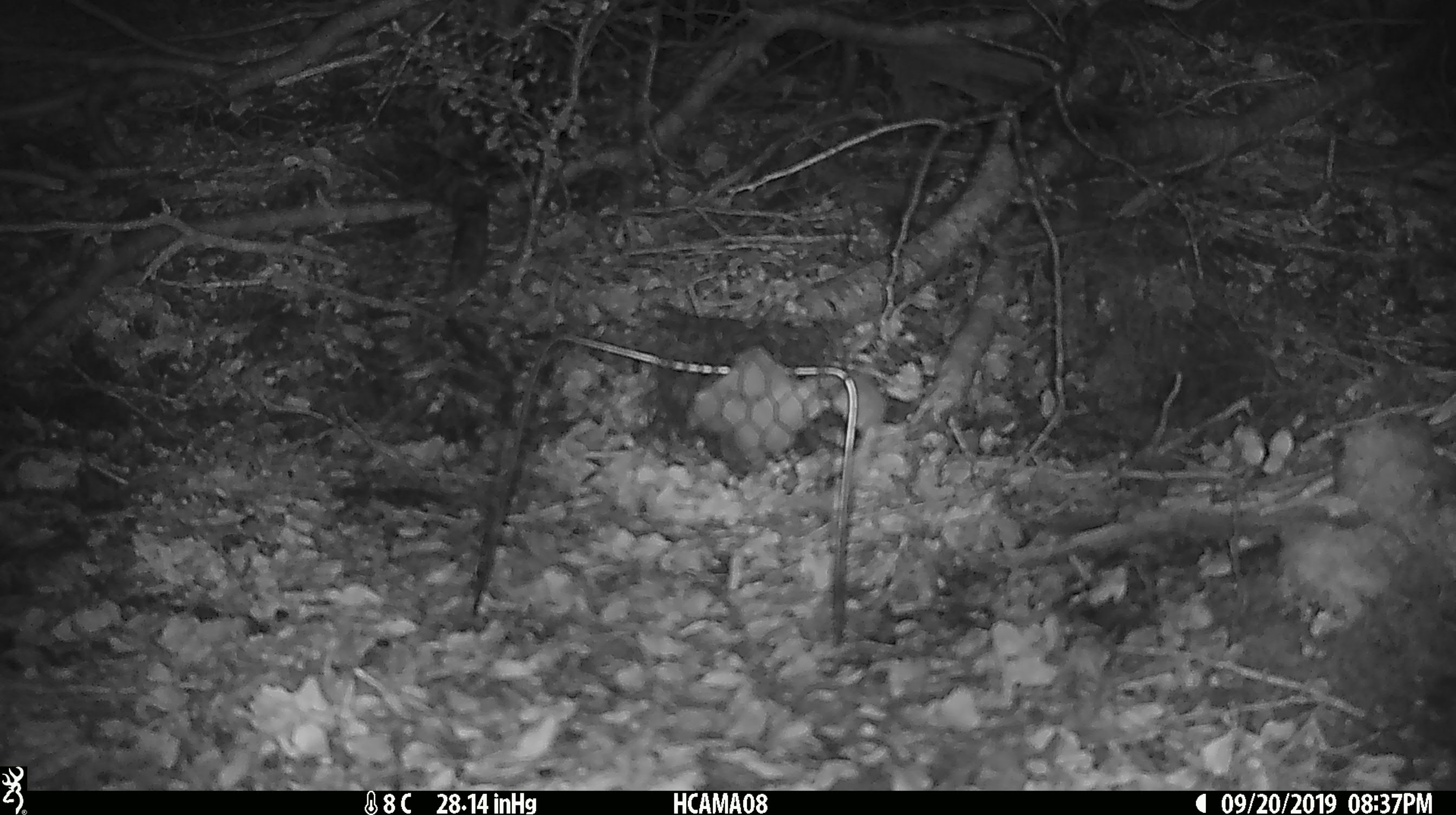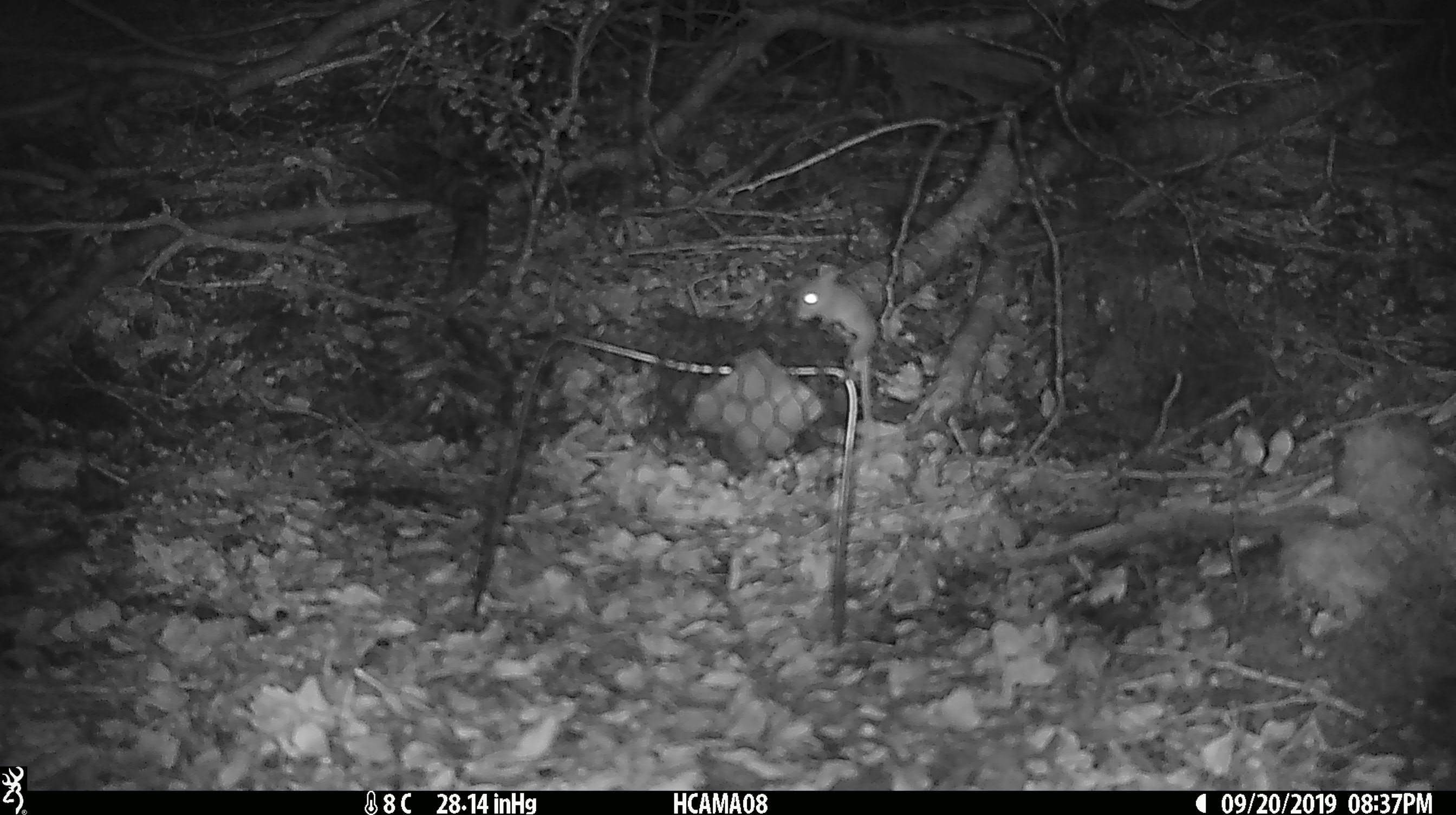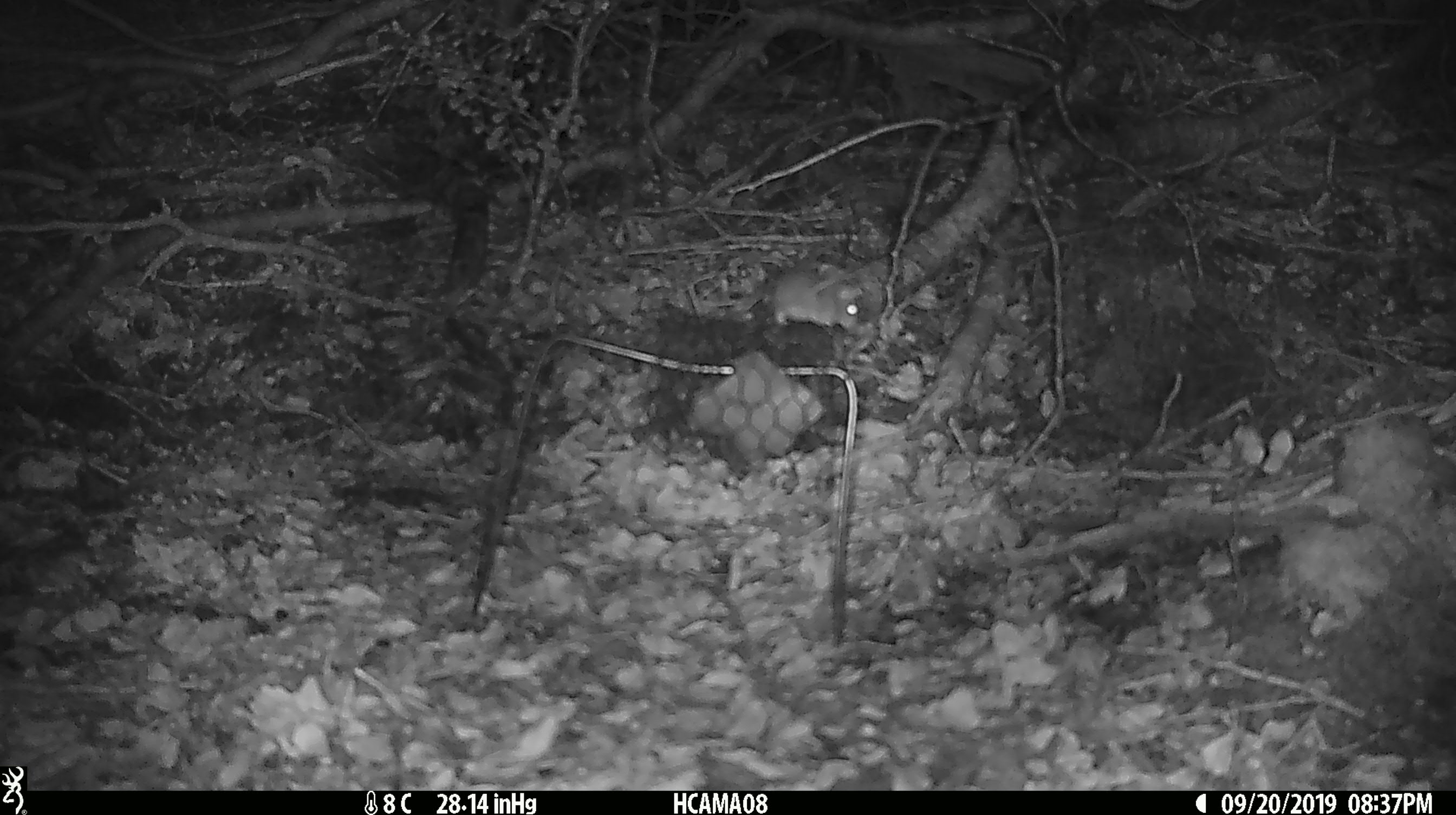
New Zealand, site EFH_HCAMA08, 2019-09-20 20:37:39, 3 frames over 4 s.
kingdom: Animalia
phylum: Chordata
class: Mammalia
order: Rodentia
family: Muridae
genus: Mus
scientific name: Mus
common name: mouse